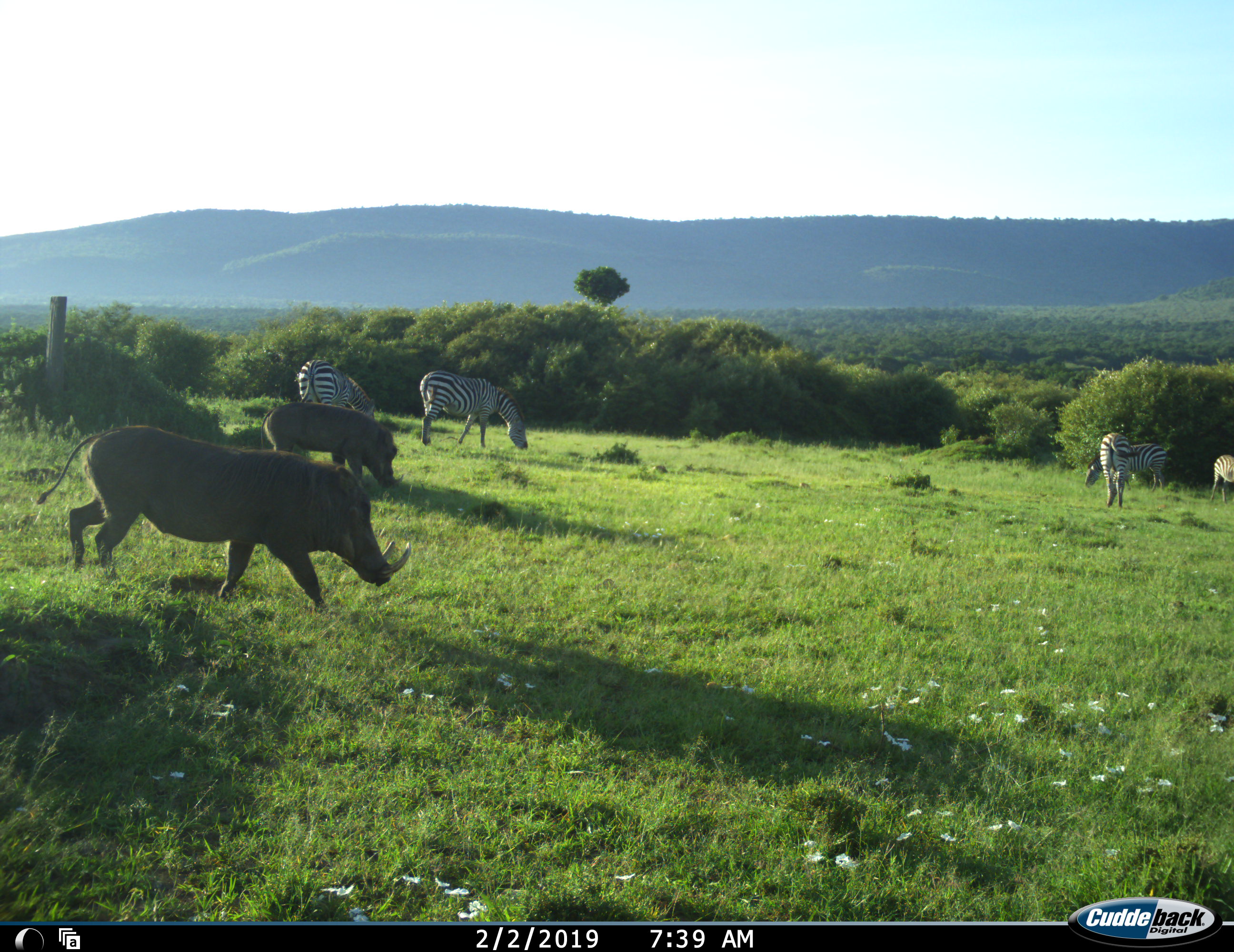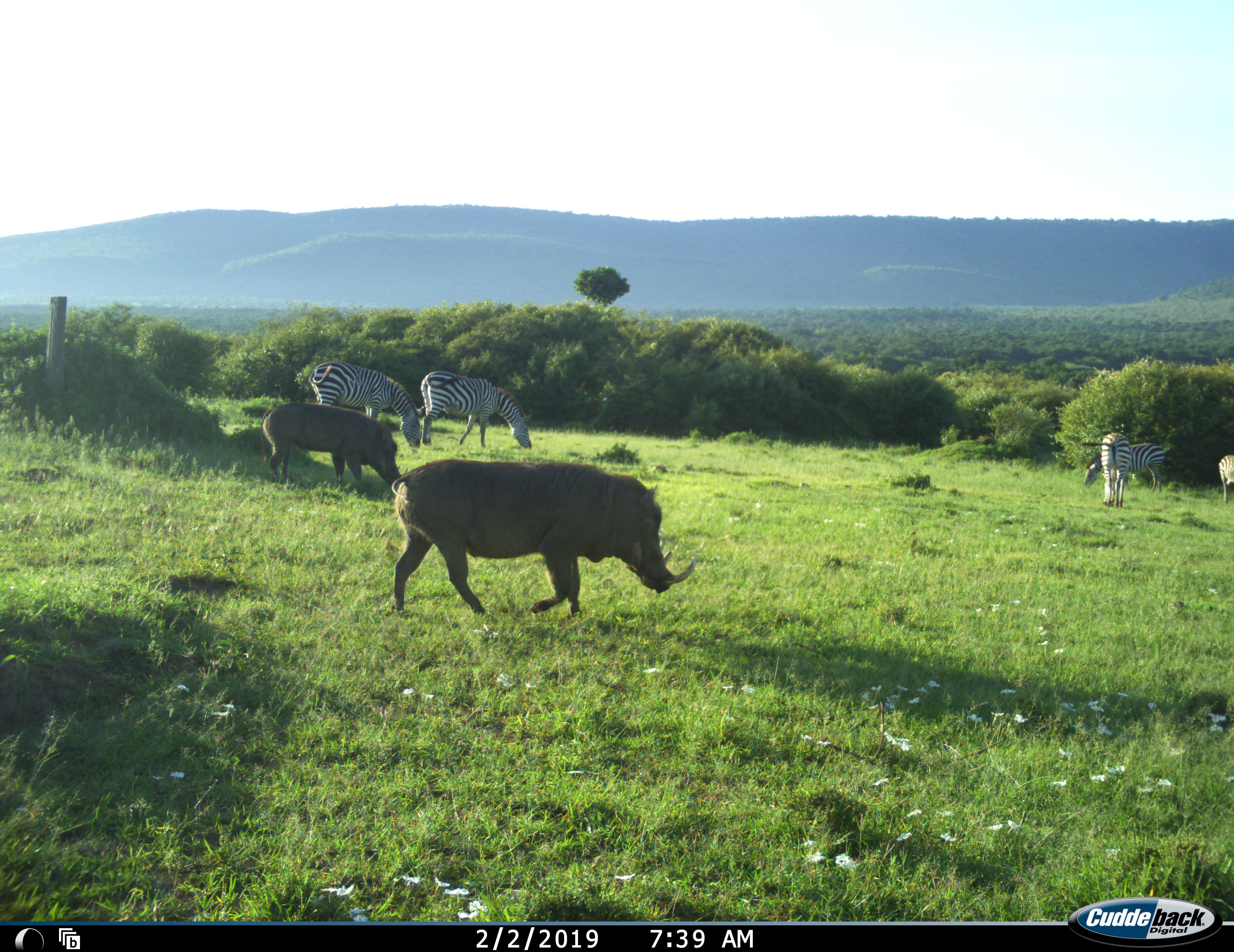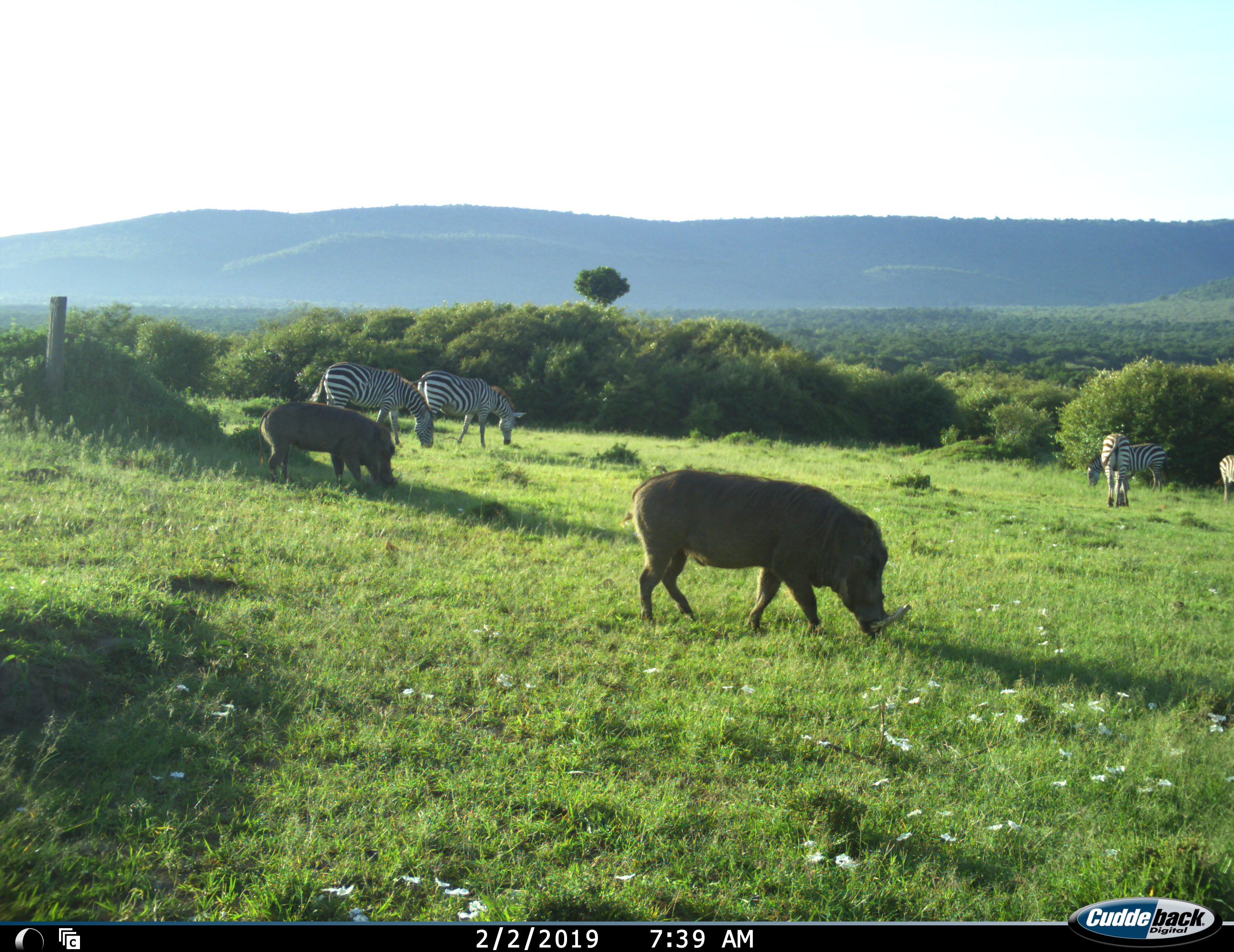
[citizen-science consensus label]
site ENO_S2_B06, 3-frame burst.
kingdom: Animalia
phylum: Chordata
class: Mammalia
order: Artiodactyla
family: Suidae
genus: Phacochoerus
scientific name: Phacochoerus africanus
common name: warthog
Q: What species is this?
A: Warthog (Phacochoerus africanus).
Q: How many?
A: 2.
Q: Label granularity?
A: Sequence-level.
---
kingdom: Animalia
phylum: Chordata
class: Mammalia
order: Perissodactyla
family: Equidae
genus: Equus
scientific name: Equus quagga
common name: plains zebra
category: zebraplains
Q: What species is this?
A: Zebraplains (plains zebra) (Equus quagga).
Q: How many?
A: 5.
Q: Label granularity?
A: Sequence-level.